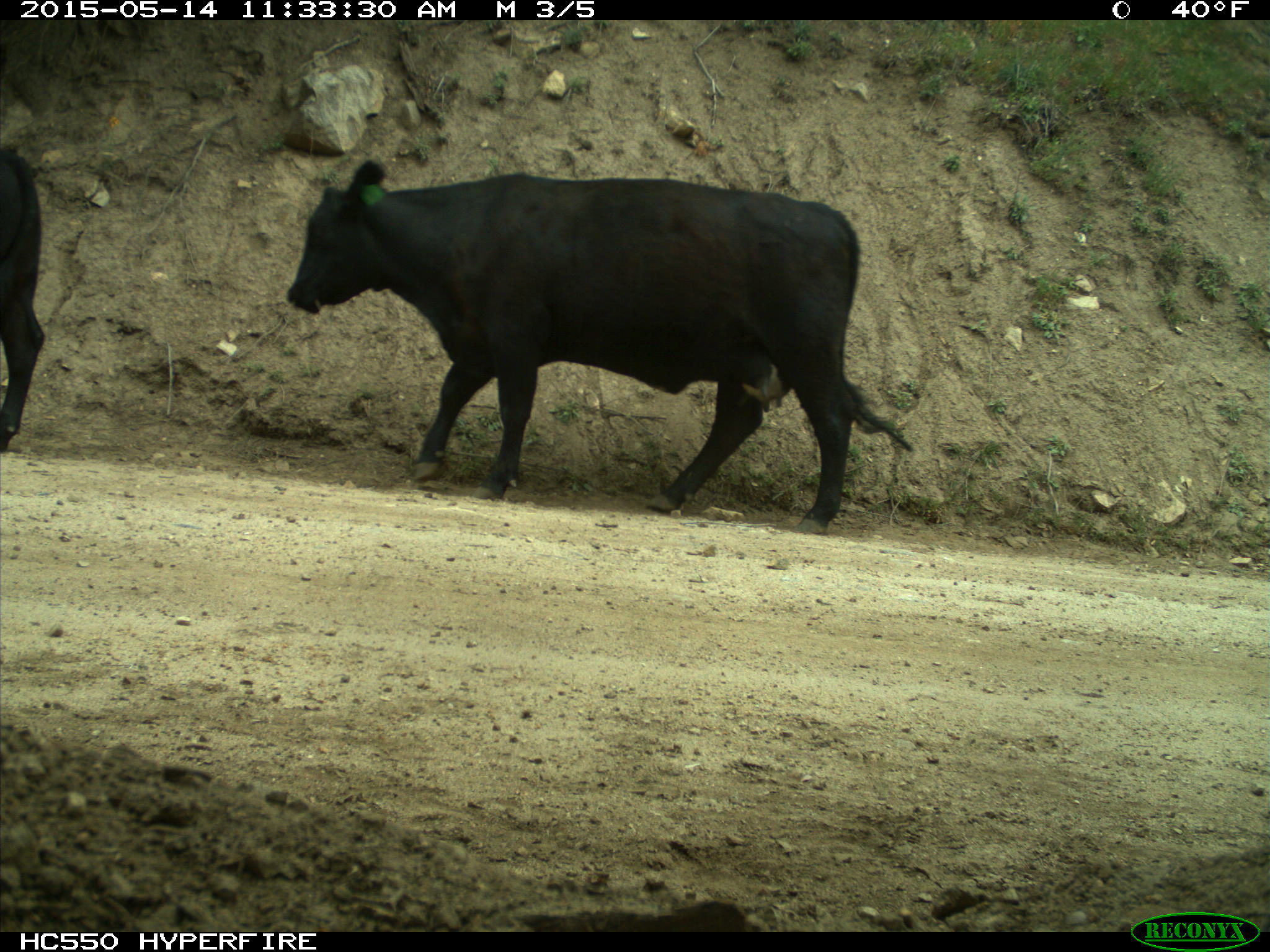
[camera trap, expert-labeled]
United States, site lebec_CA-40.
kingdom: Animalia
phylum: Chordata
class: Mammalia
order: Artiodactyla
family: Bovidae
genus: Bos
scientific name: Bos taurus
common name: domestic cow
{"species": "Bos taurus (domestic cow)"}